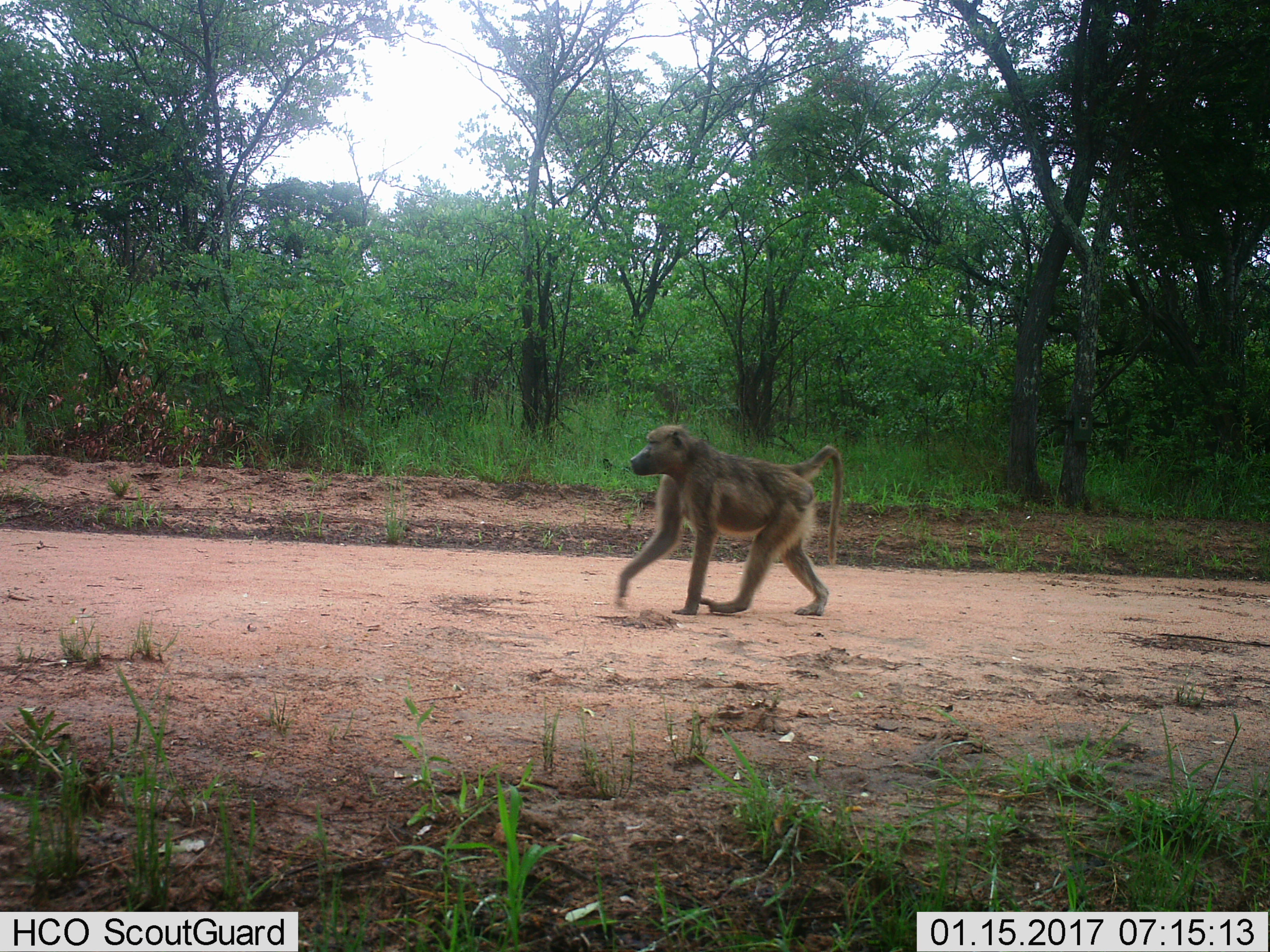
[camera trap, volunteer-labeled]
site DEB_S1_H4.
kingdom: Animalia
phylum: Chordata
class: Mammalia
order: Primates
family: Cercopithecidae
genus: Papio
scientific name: Papio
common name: baboon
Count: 1.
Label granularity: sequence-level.